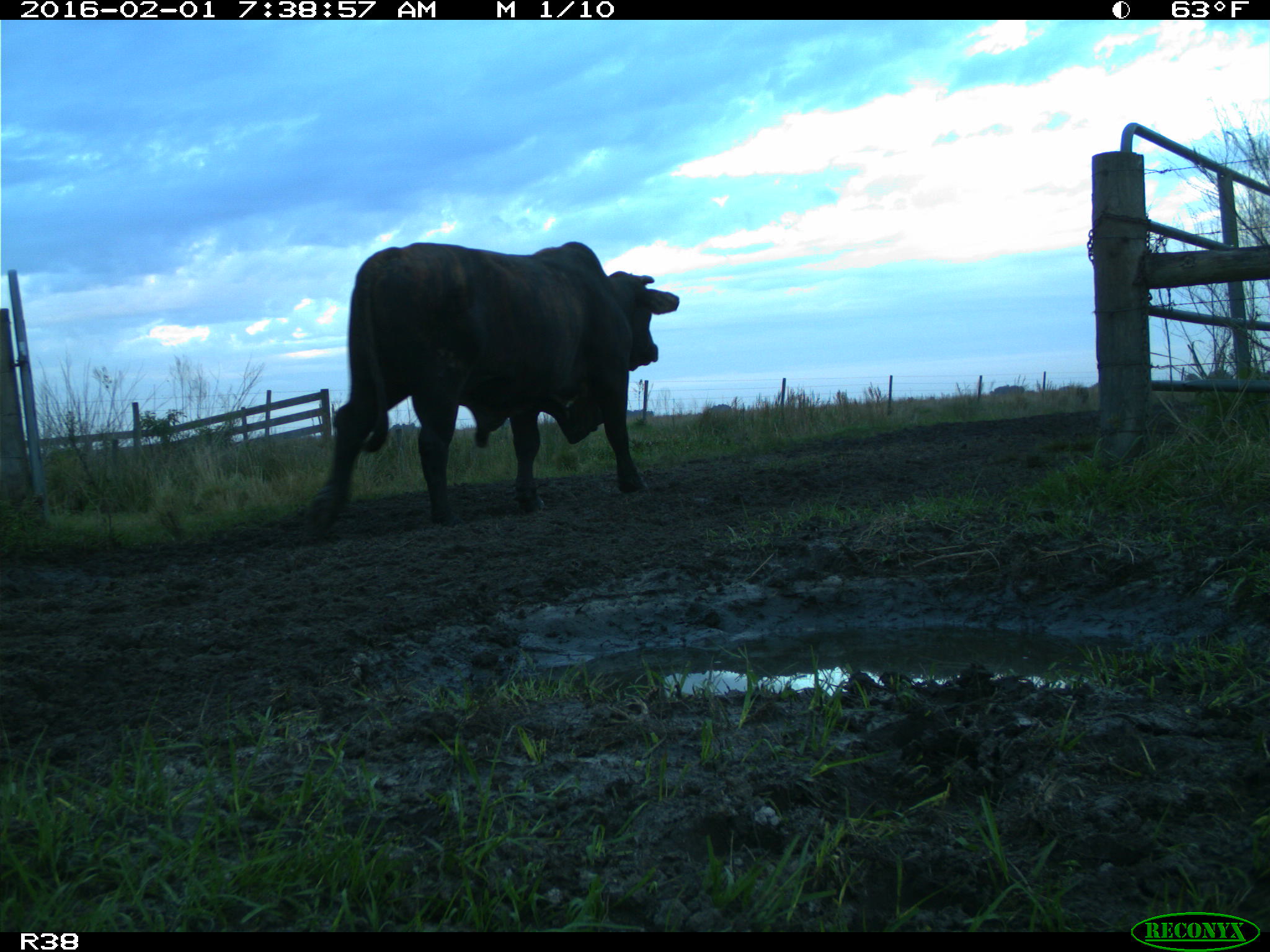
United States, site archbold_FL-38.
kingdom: Animalia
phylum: Chordata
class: Mammalia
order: Artiodactyla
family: Bovidae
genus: Bos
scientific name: Bos taurus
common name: domestic cow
Bos taurus (domestic cow).